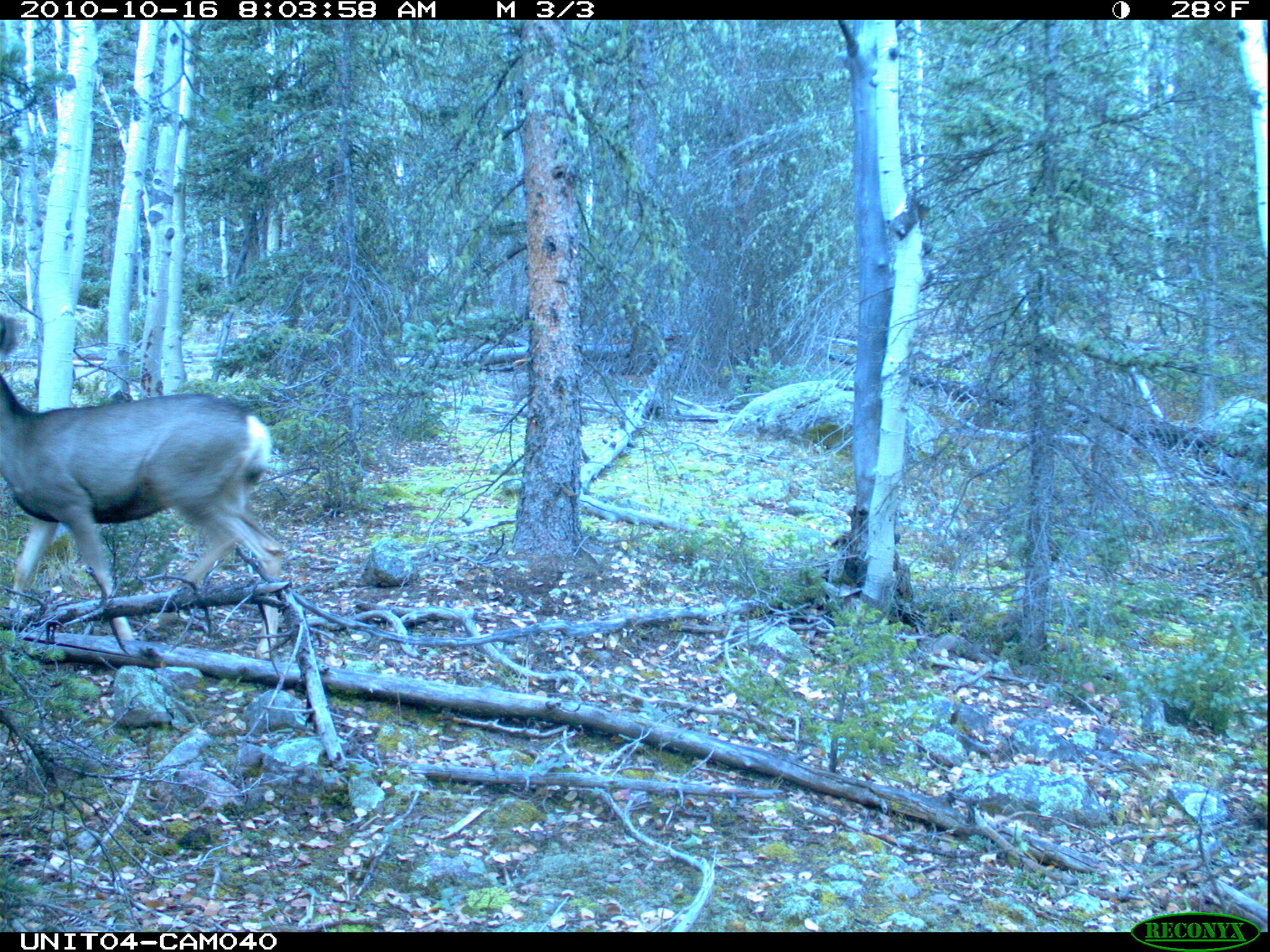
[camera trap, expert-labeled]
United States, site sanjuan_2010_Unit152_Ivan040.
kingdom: Animalia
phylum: Chordata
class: Mammalia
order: Artiodactyla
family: Cervidae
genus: Odocoileus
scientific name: Odocoileus hemionus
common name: mule deer